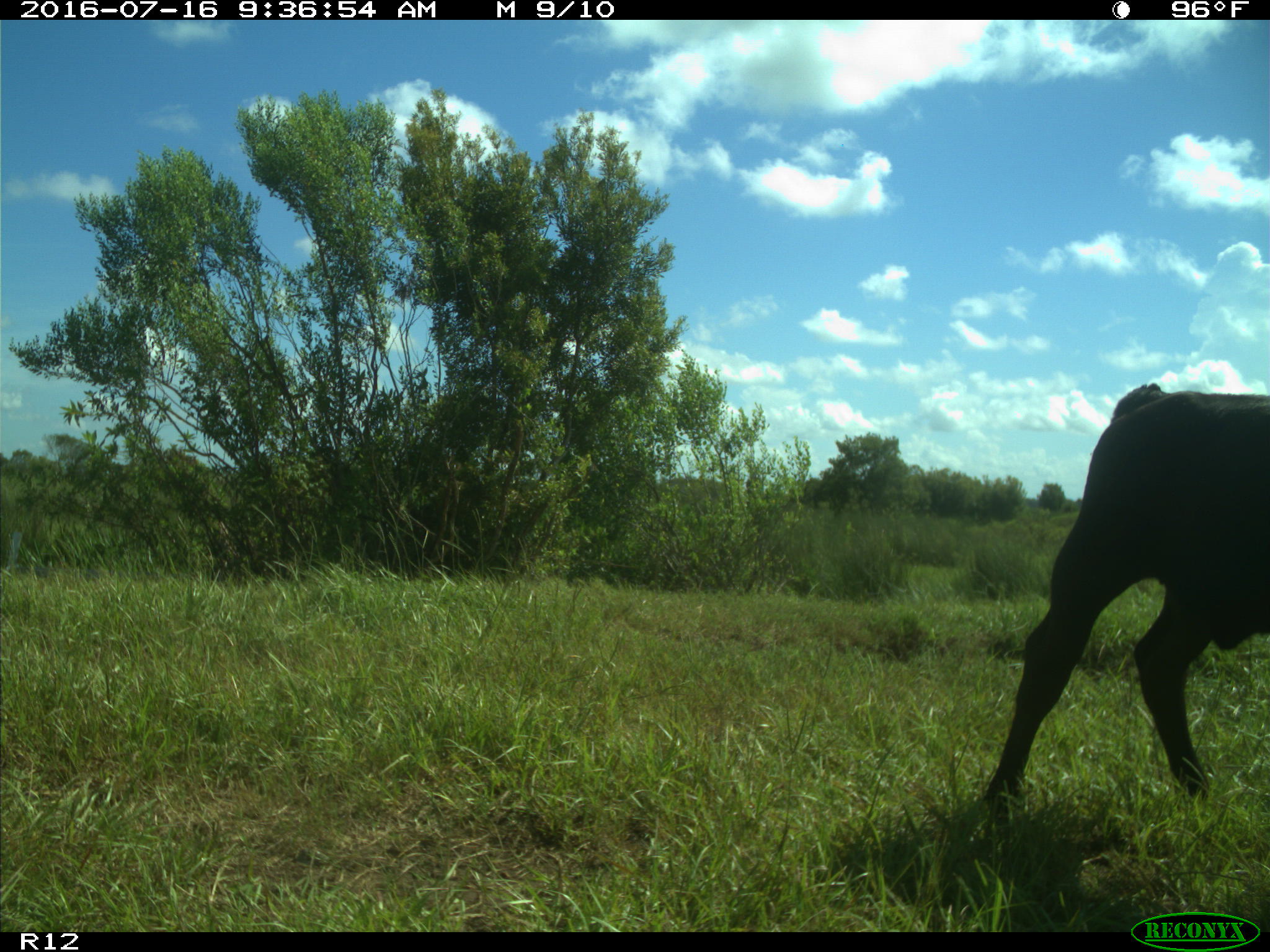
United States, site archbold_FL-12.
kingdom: Animalia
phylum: Chordata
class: Mammalia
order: Artiodactyla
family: Bovidae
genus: Bos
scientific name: Bos taurus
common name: domestic cow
Bos taurus (domestic cow).